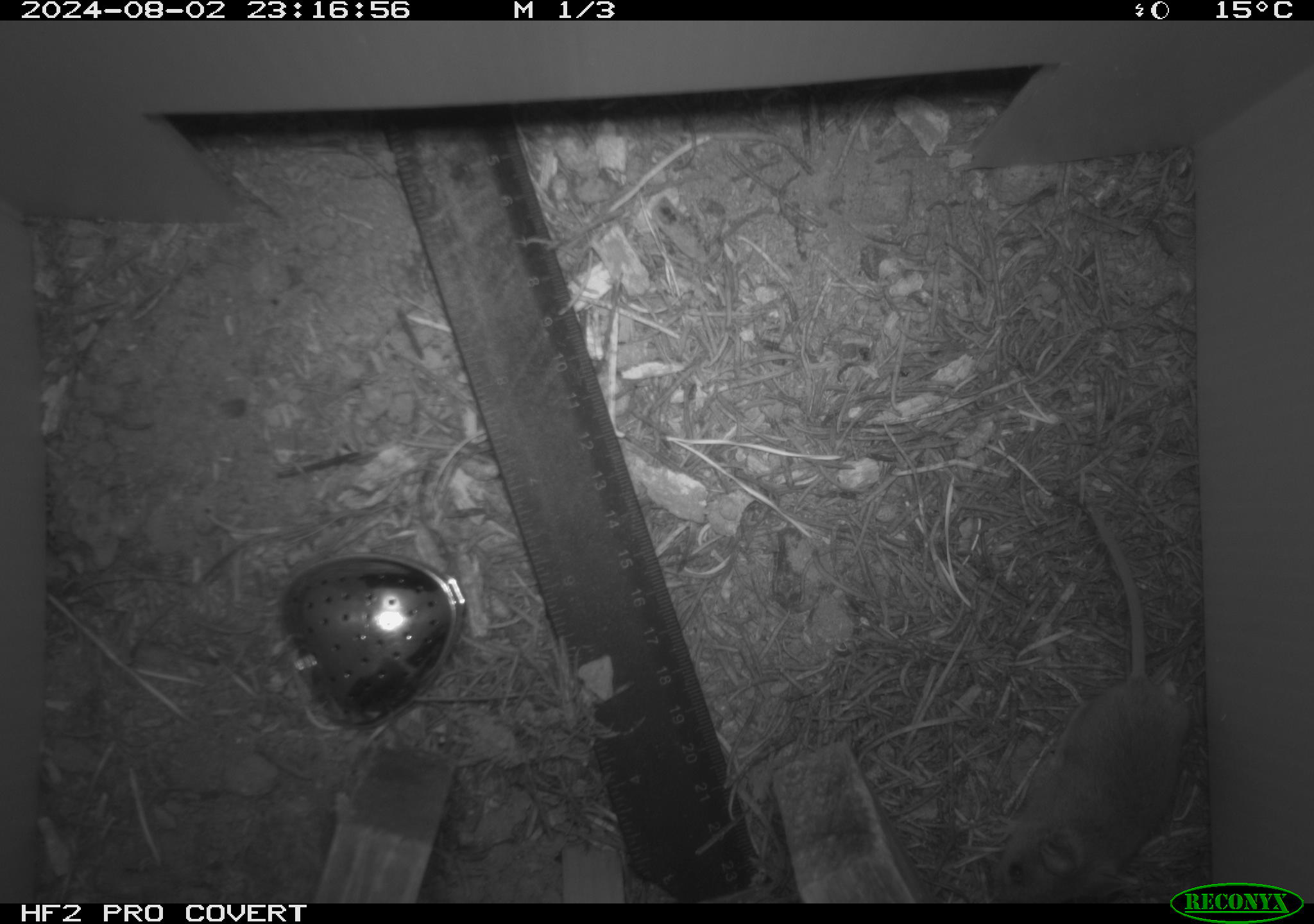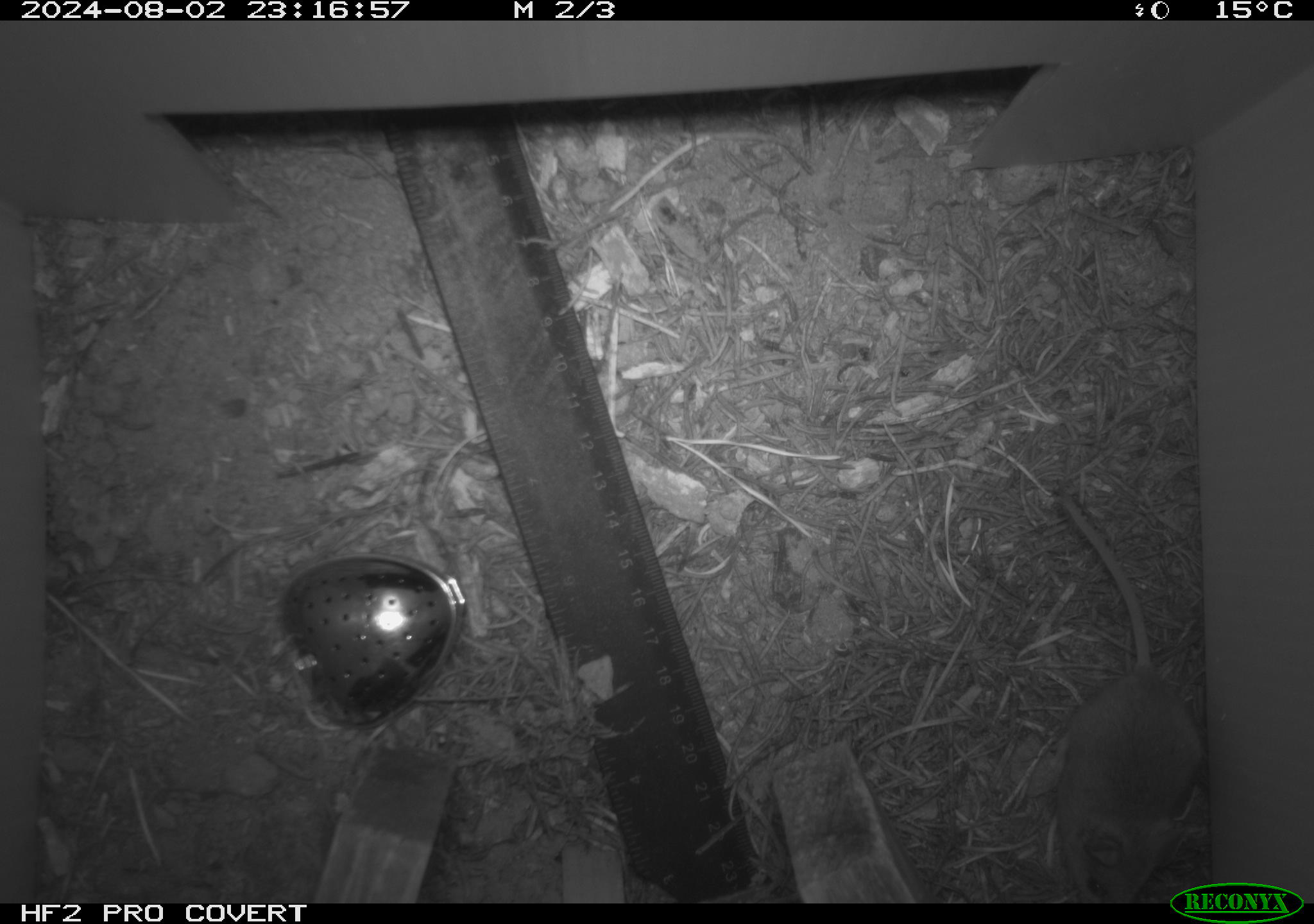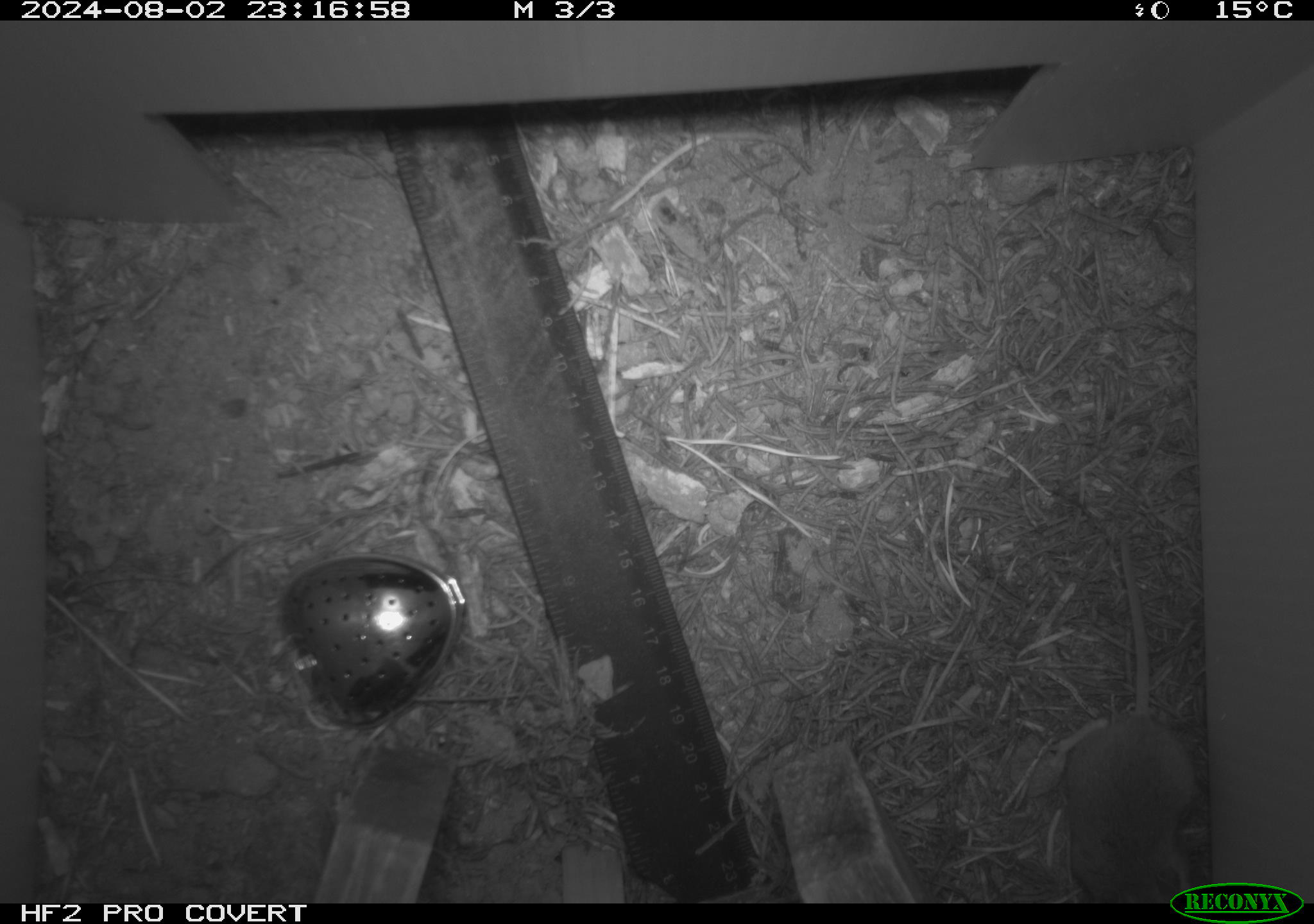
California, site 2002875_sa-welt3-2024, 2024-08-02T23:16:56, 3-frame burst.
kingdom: Animalia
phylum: Chordata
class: Mammalia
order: Rodentia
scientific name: Rodentia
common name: mouse species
Mouse species (Rodentia).